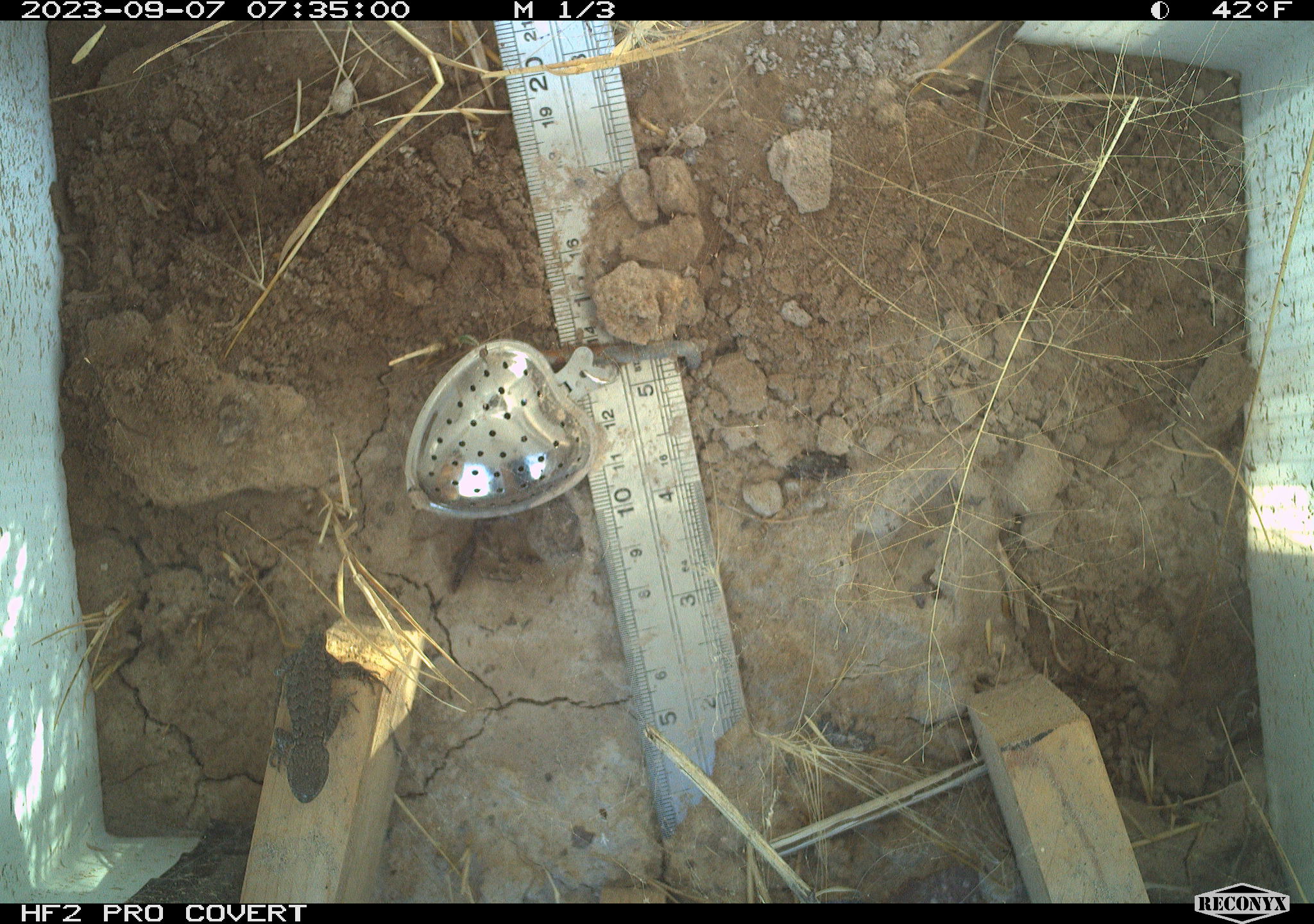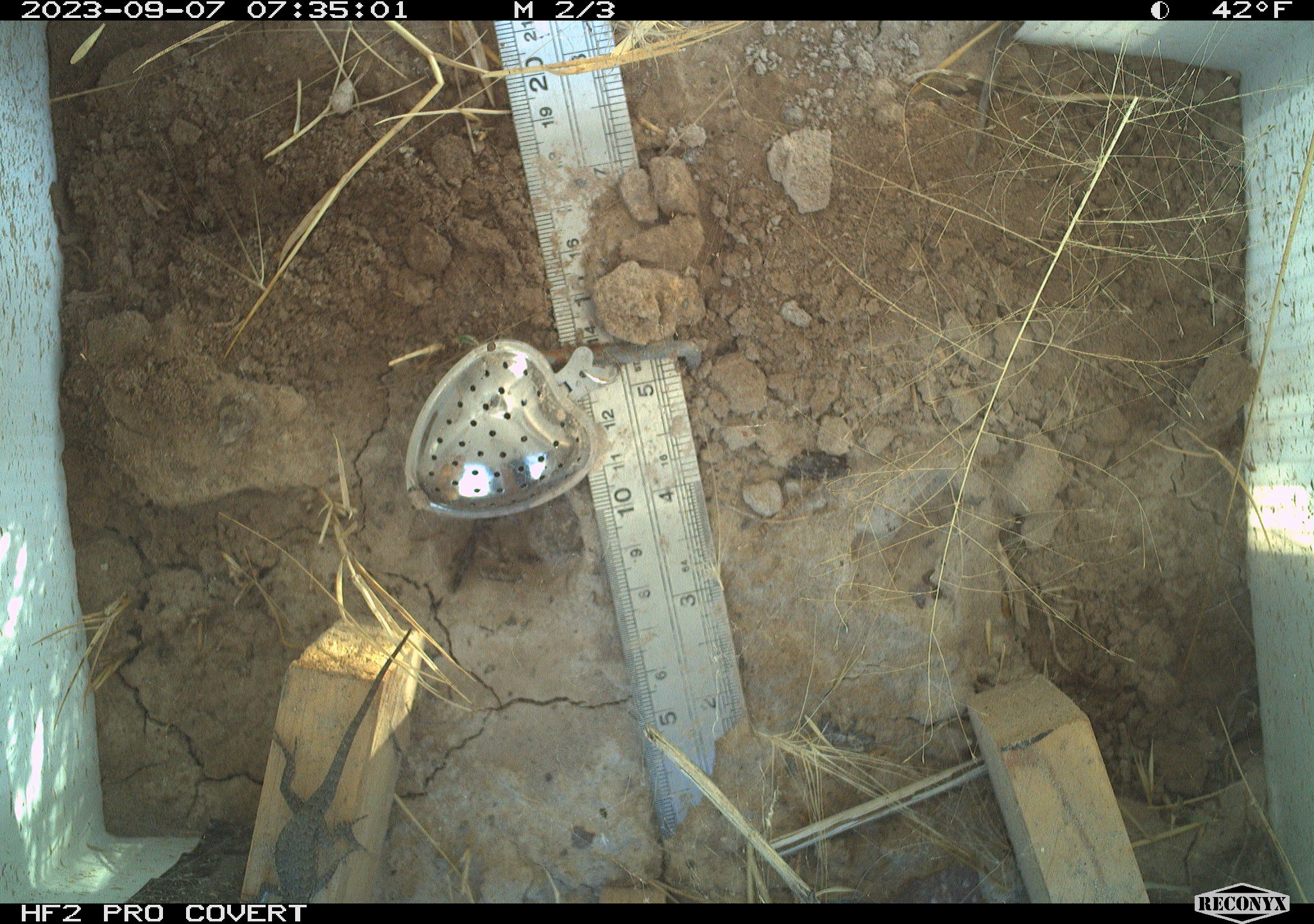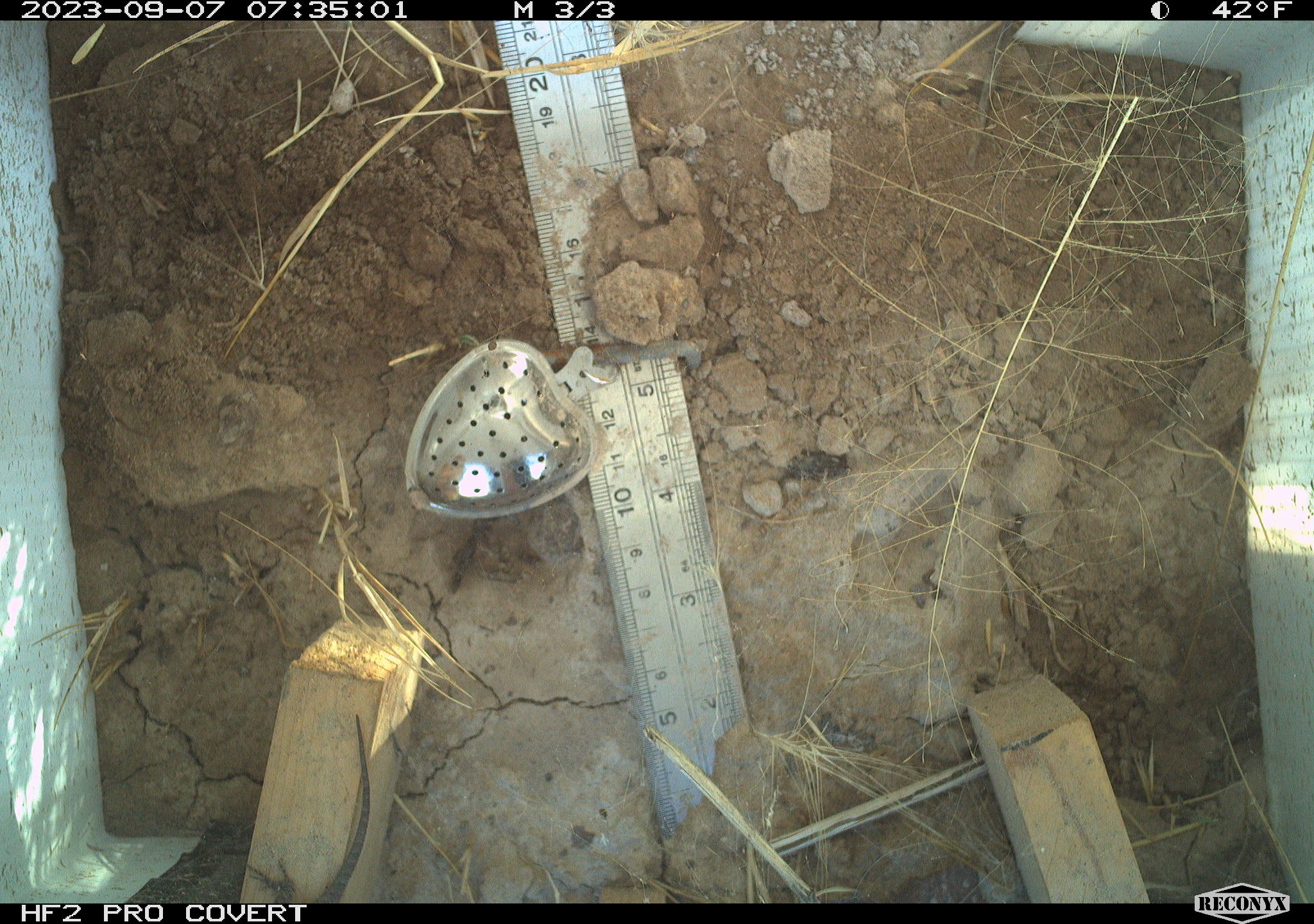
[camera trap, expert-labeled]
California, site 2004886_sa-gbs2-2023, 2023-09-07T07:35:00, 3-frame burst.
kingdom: Animalia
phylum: Chordata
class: Reptilia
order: Squamata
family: Phrynosomatidae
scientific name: Phrynosomatidae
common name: phrynosomatid lizards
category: phrynosomatidae family